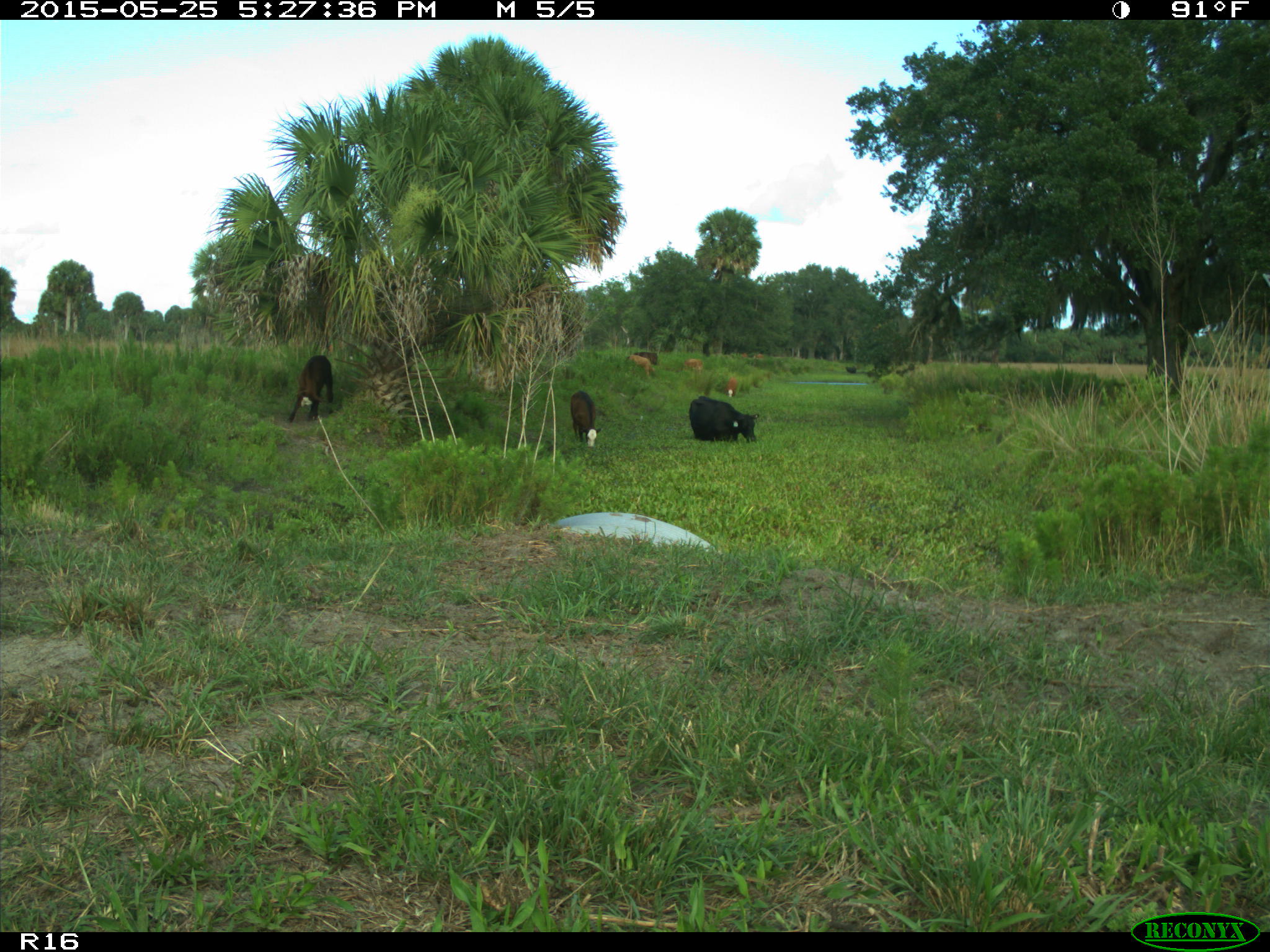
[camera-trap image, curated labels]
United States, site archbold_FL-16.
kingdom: Animalia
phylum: Chordata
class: Mammalia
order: Artiodactyla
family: Bovidae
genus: Bos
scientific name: Bos taurus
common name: domestic cow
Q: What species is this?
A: Bos taurus (domestic cow).